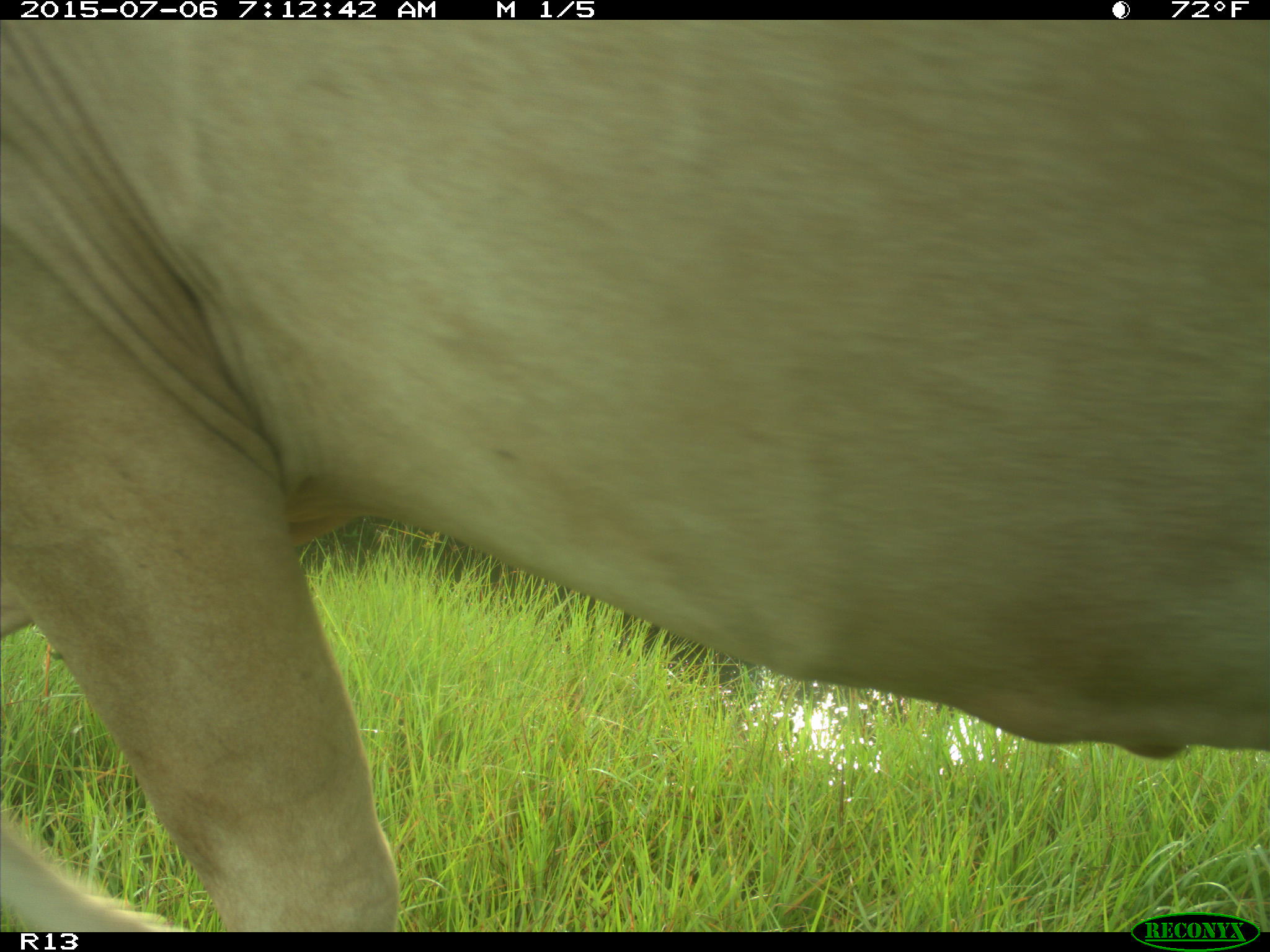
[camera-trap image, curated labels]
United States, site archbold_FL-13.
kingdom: Animalia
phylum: Chordata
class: Mammalia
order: Artiodactyla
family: Bovidae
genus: Bos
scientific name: Bos taurus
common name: domestic cow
Bos taurus (domestic cow).